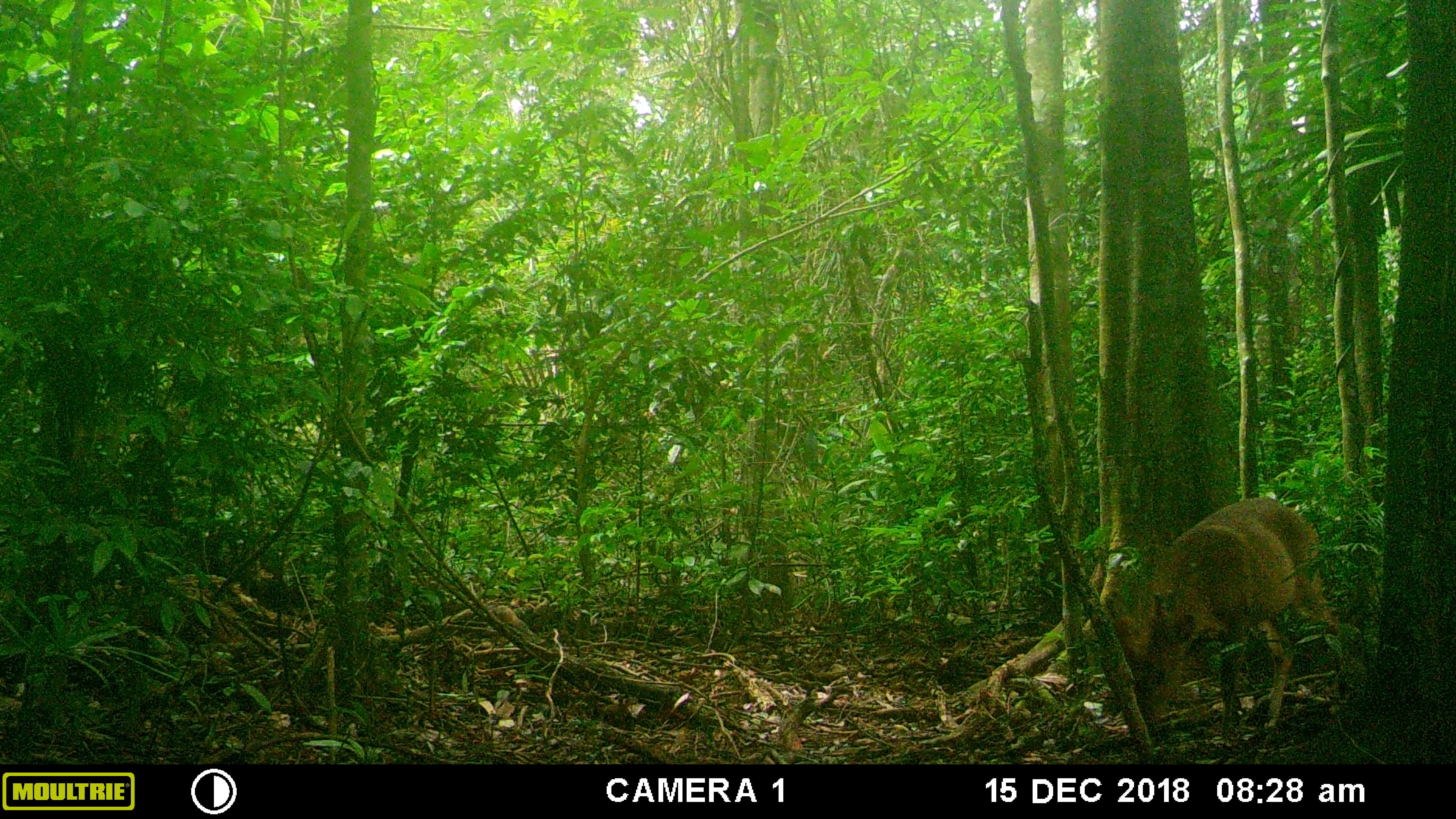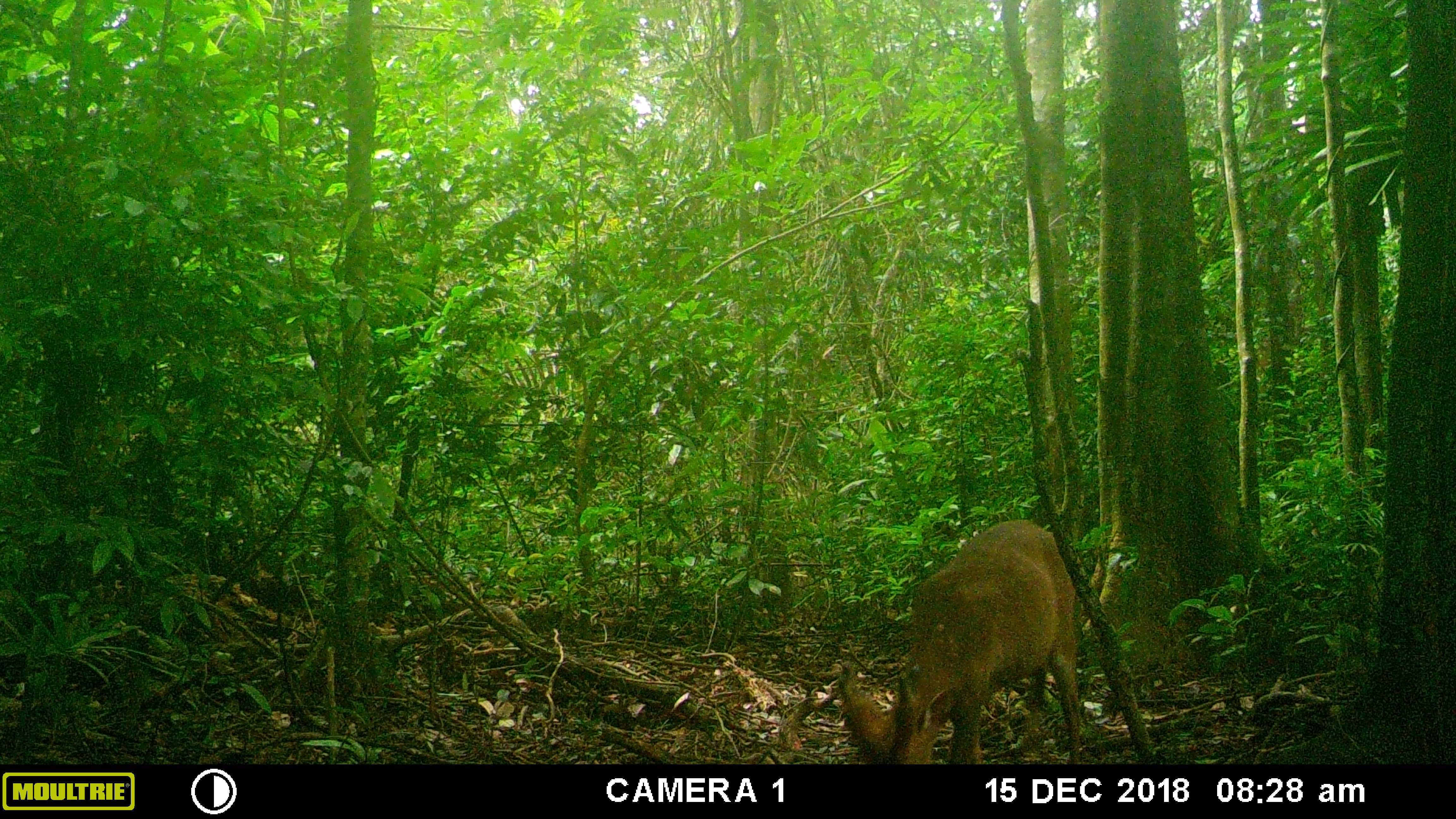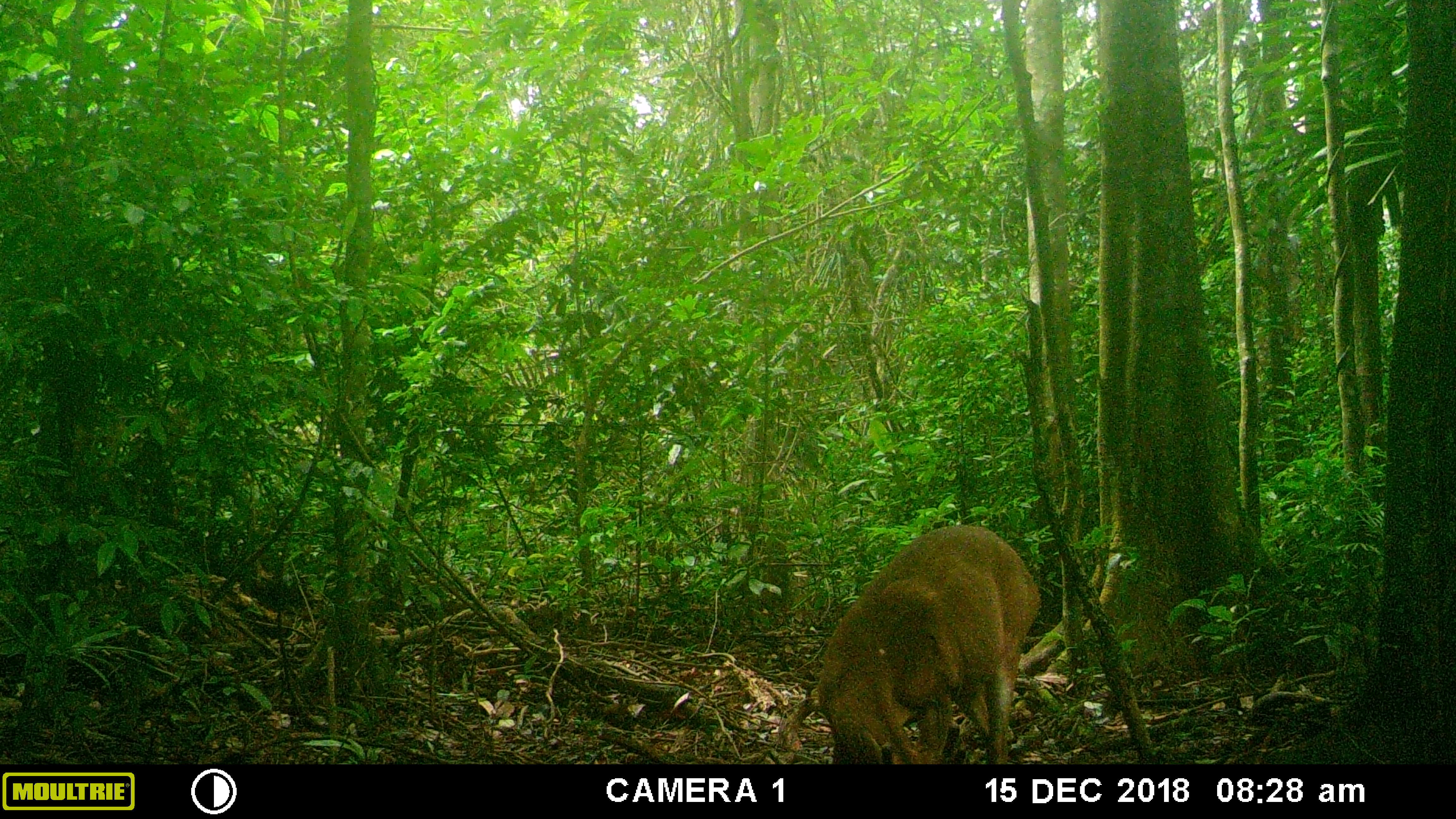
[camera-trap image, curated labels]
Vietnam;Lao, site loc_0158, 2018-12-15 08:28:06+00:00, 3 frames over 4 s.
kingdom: Animalia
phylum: Chordata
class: Mammalia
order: Artiodactyla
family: Cervidae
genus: Muntiacus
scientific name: Muntiacus vuquangensis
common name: large-antlered muntjac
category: large antlered muntjac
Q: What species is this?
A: Large antlered muntjac (large-antlered muntjac) (Muntiacus vuquangensis).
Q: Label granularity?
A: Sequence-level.